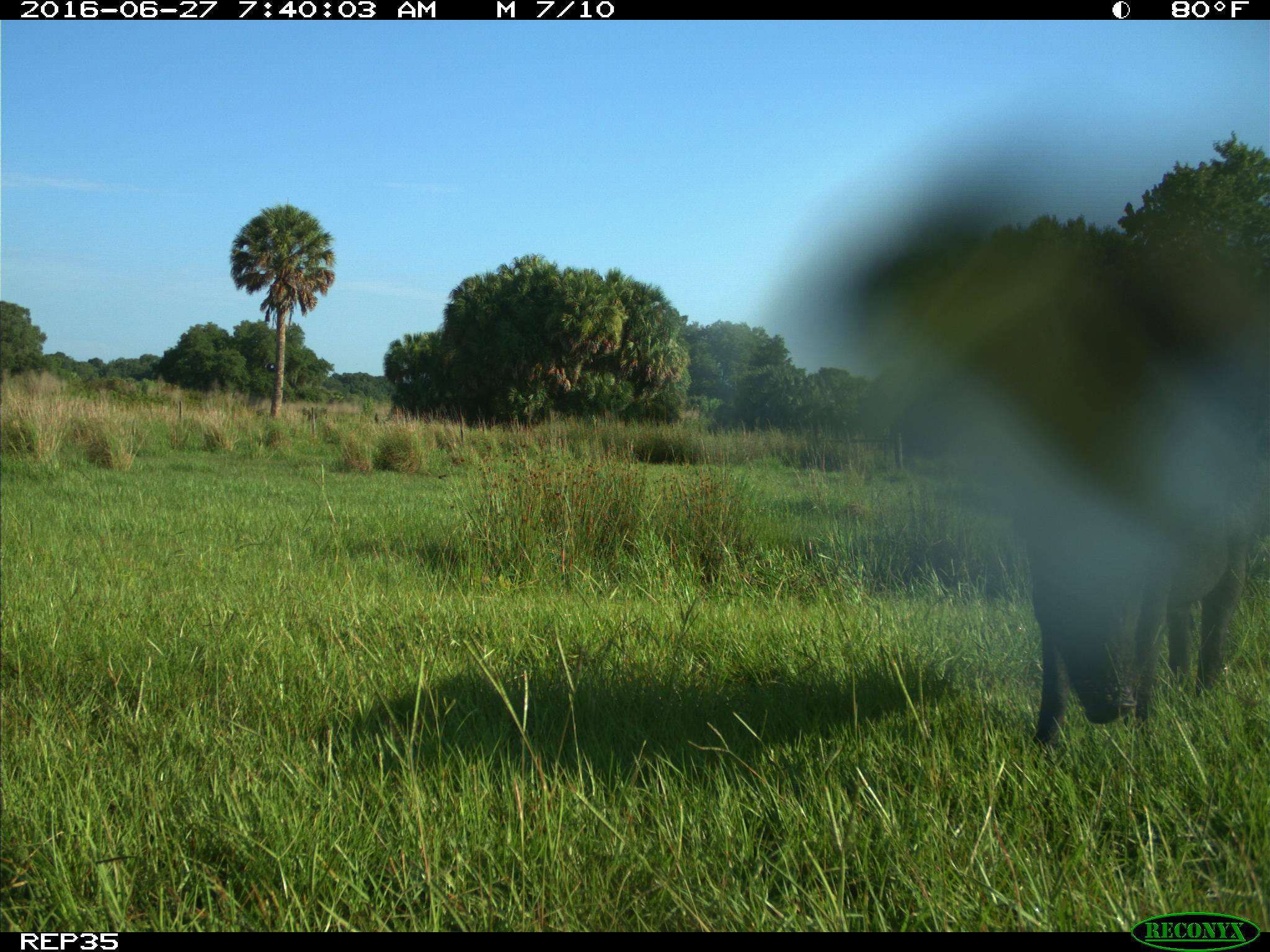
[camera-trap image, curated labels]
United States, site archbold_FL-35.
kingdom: Animalia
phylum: Chordata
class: Mammalia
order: Artiodactyla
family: Suidae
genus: Sus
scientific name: Sus scrofa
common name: wild boar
Sus scrofa (wild boar).